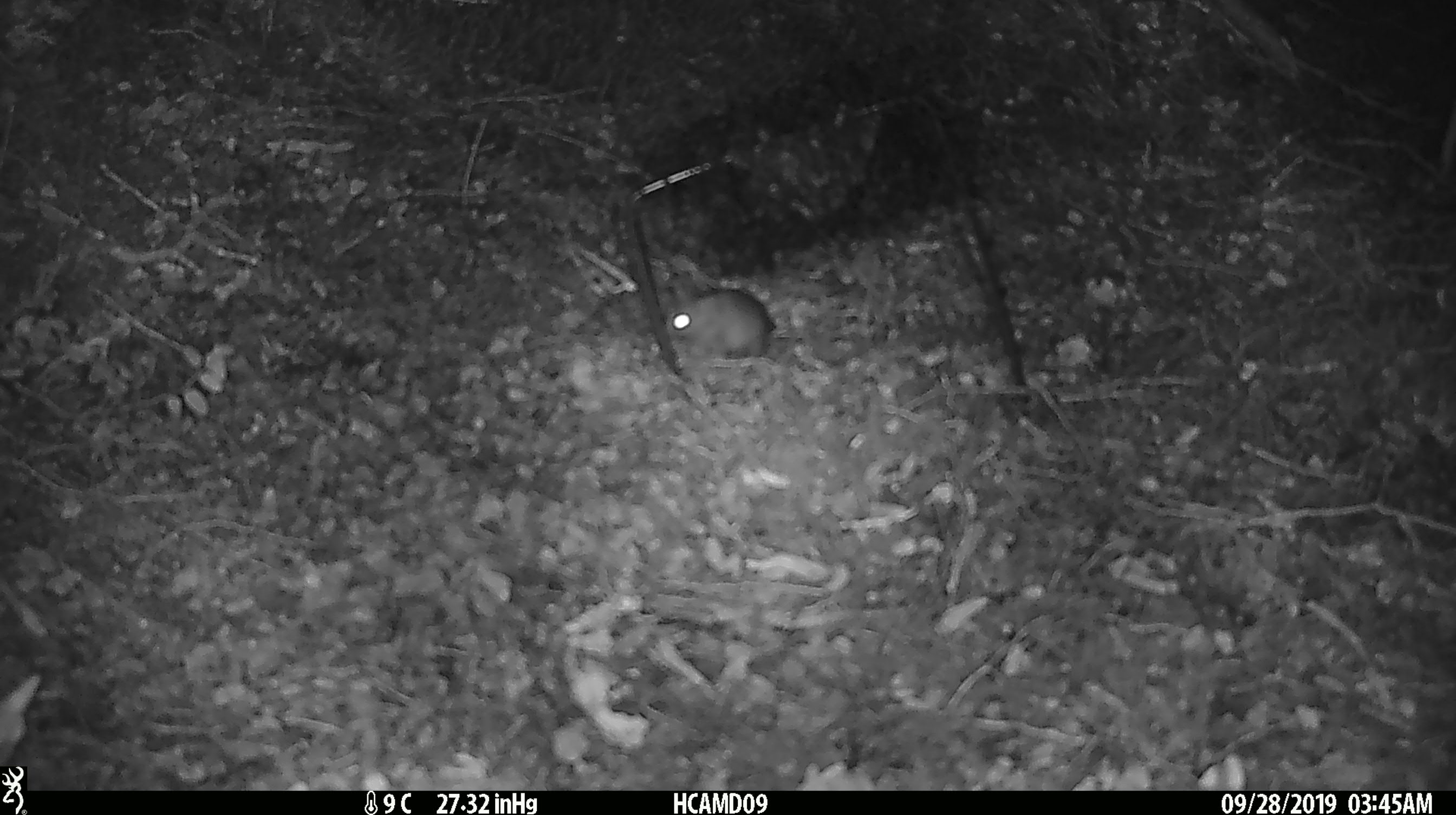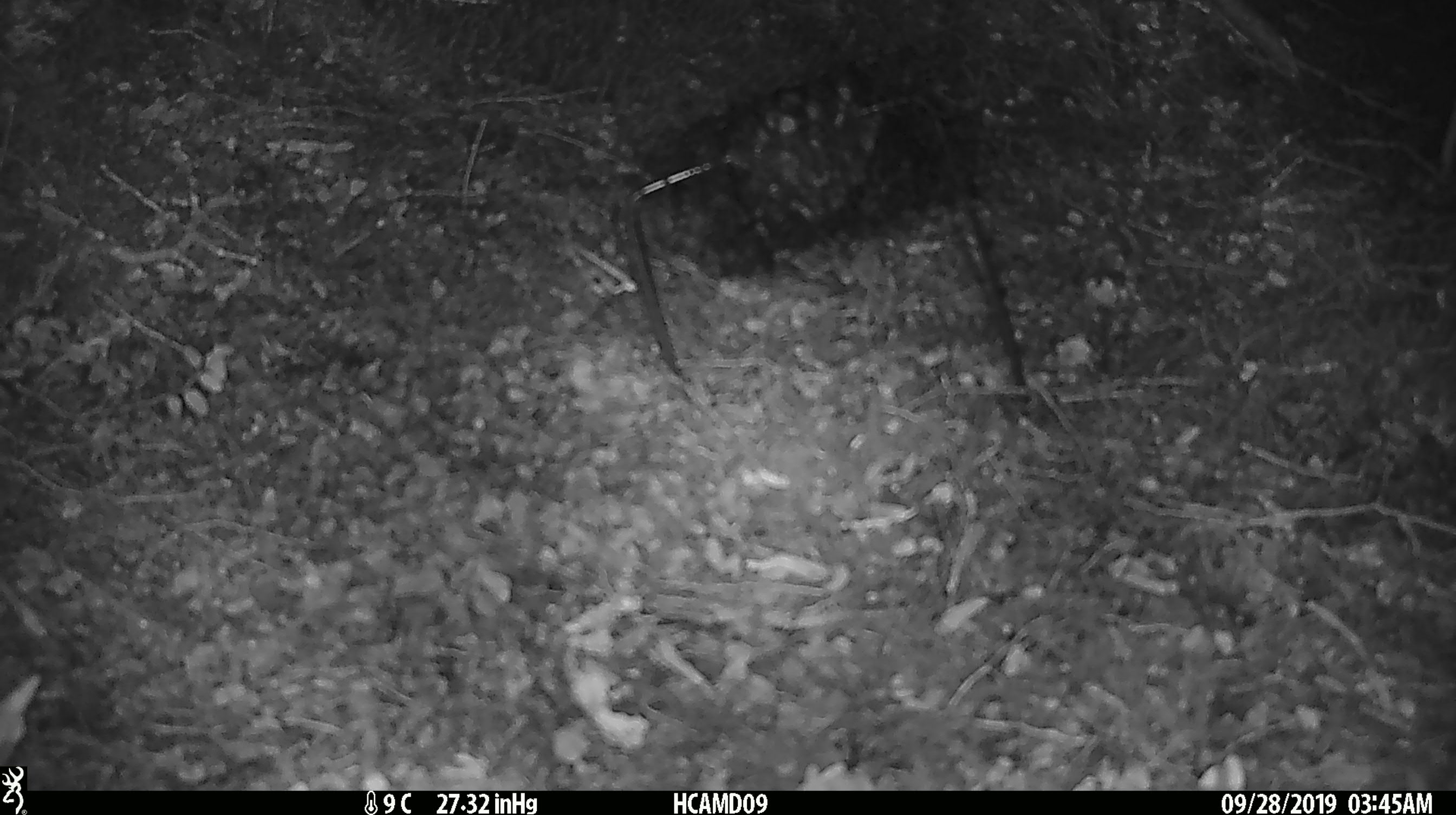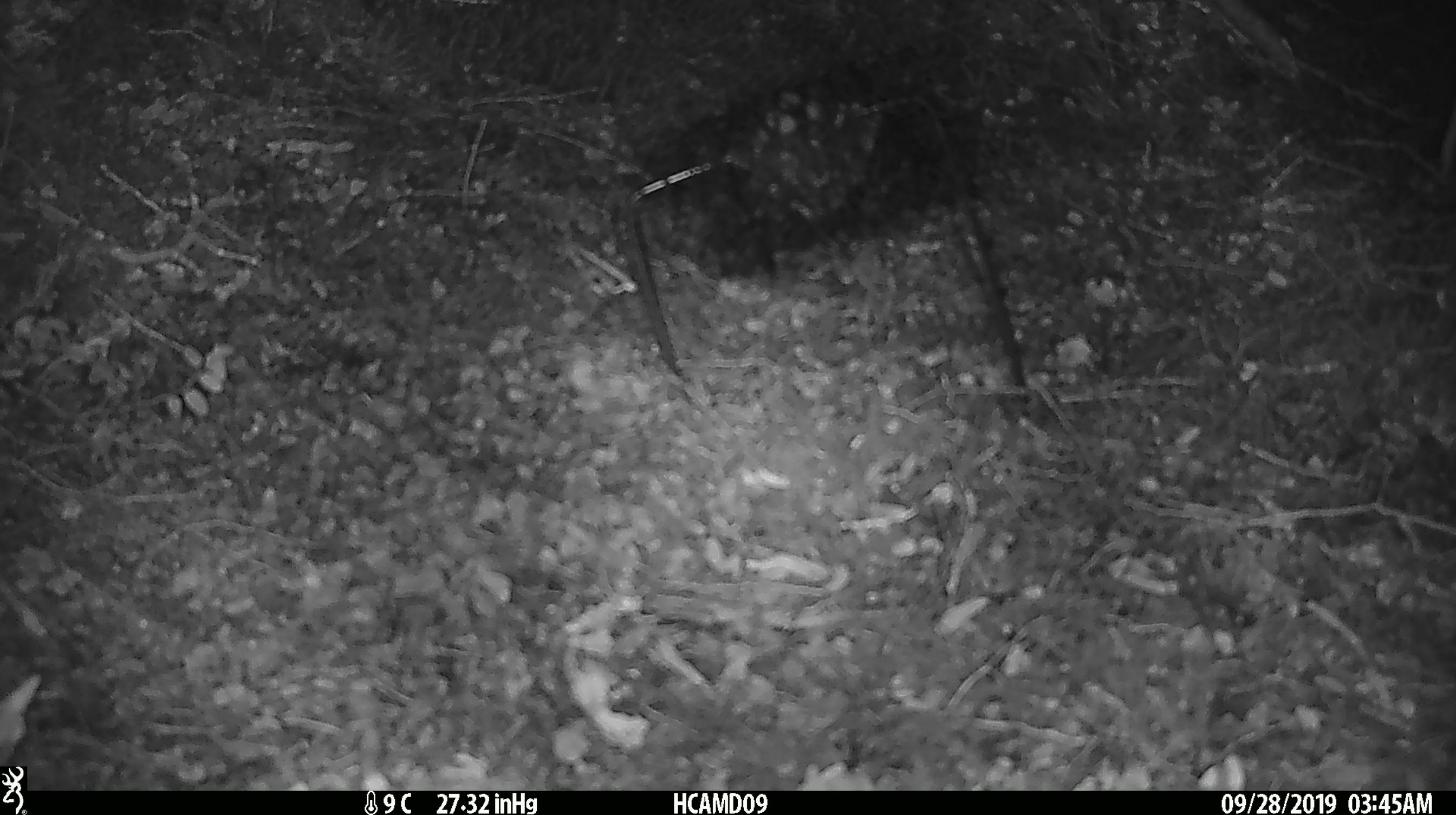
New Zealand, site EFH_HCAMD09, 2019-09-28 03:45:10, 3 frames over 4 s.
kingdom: Animalia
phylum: Chordata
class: Mammalia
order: Rodentia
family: Muridae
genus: Mus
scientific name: Mus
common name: mouse